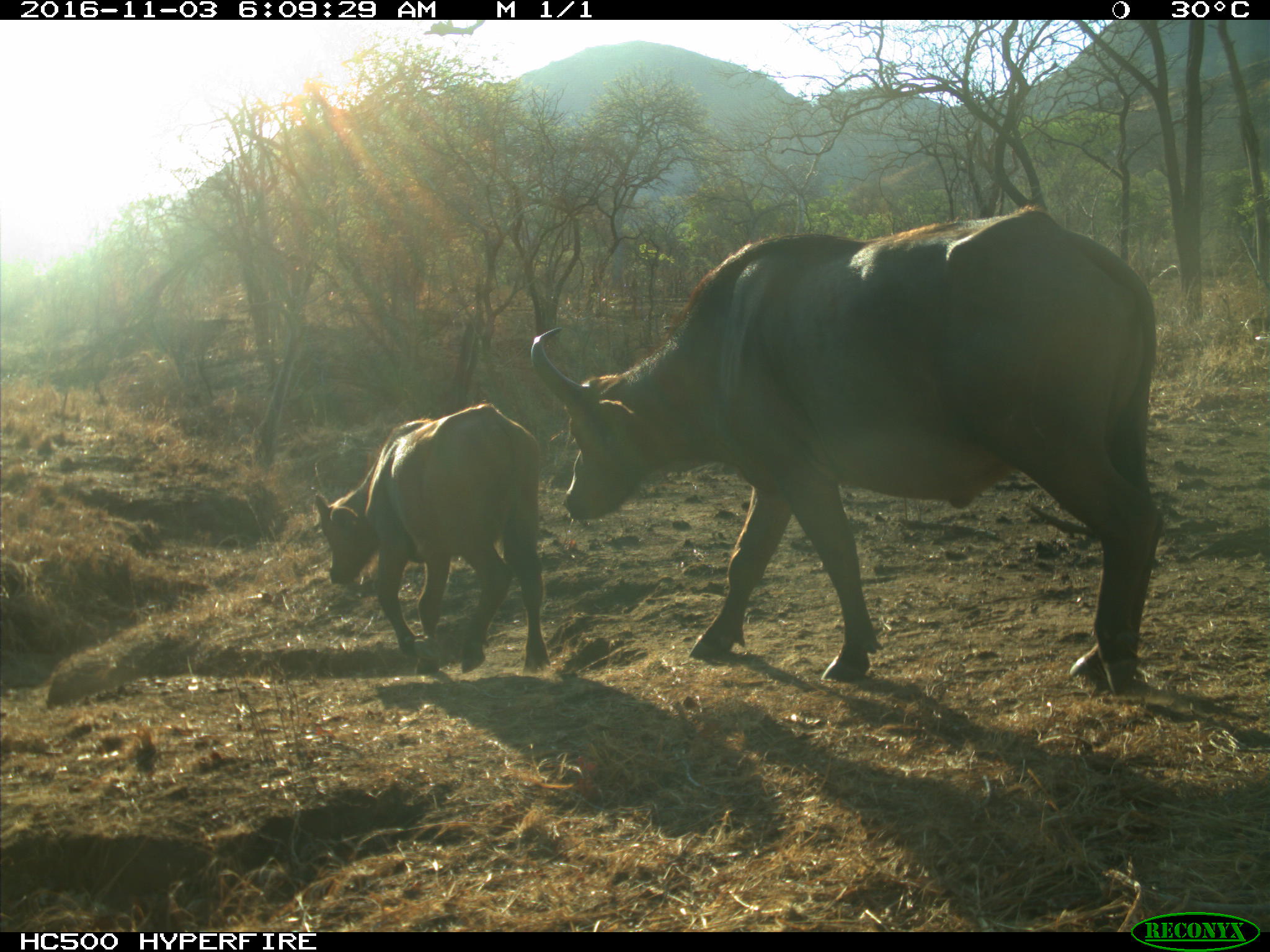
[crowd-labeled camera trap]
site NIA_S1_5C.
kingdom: Animalia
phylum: Chordata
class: Mammalia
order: Artiodactyla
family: Bovidae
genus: Syncerus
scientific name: Syncerus caffer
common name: african buffalo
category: buffalo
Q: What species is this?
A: Buffalo (african buffalo) (Syncerus caffer).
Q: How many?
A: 2.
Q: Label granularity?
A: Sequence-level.